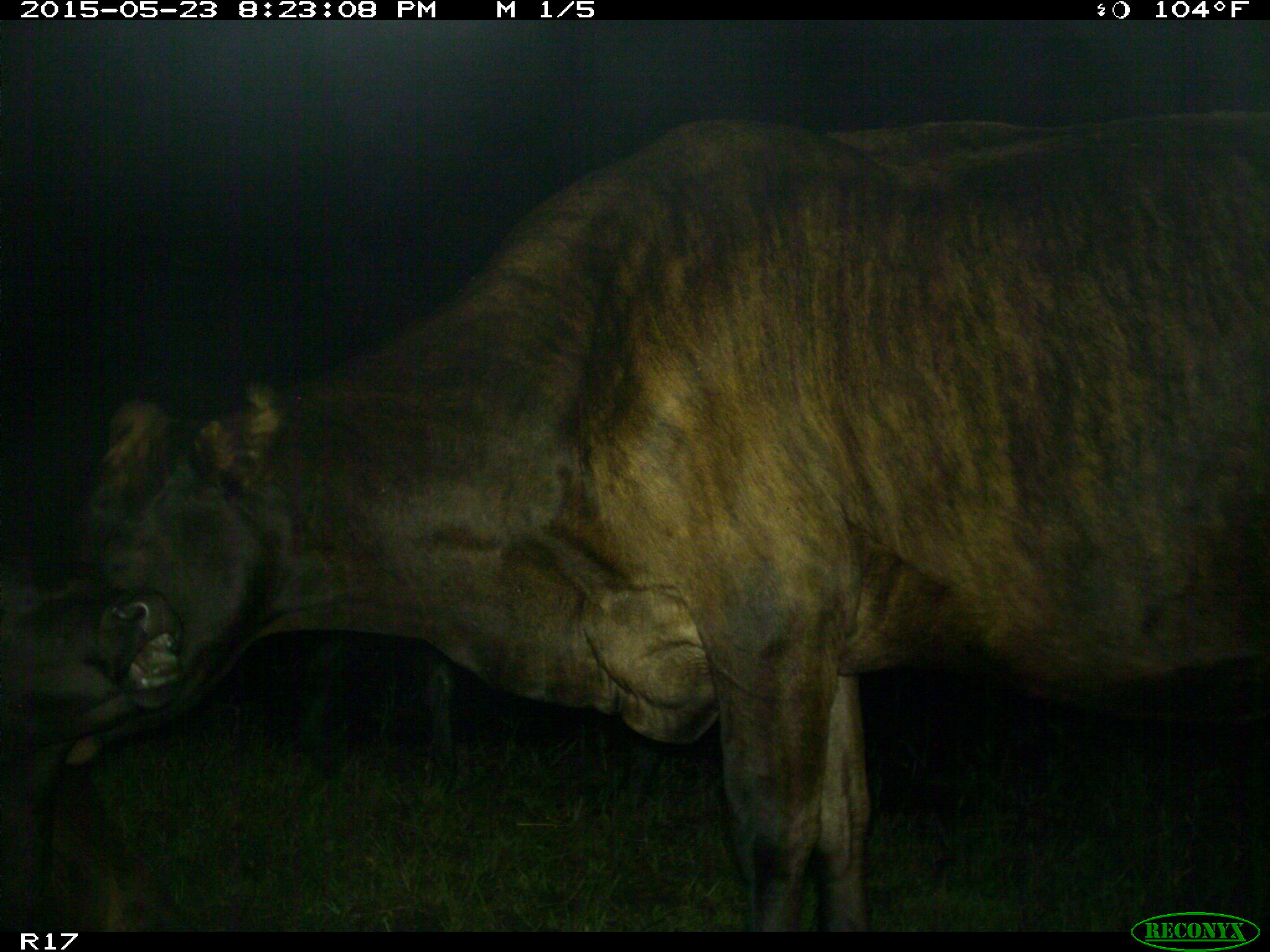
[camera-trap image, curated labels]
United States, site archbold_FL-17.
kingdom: Animalia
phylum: Chordata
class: Mammalia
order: Artiodactyla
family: Bovidae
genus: Bos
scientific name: Bos taurus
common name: domestic cow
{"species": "Bos taurus (domestic cow)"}